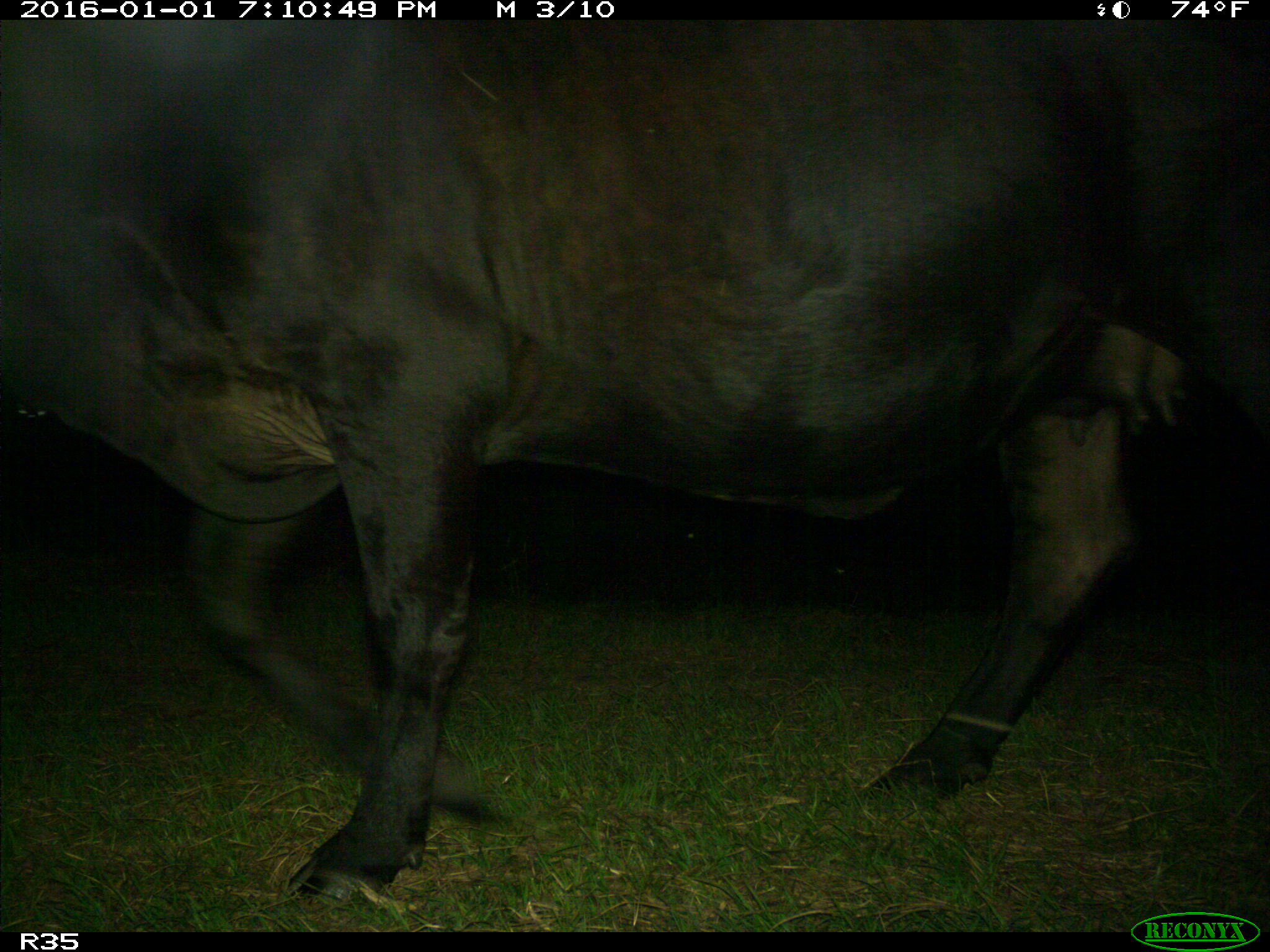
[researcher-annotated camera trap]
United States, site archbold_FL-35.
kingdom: Animalia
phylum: Chordata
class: Mammalia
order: Artiodactyla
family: Bovidae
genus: Bos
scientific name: Bos taurus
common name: domestic cow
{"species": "Bos taurus (domestic cow)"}